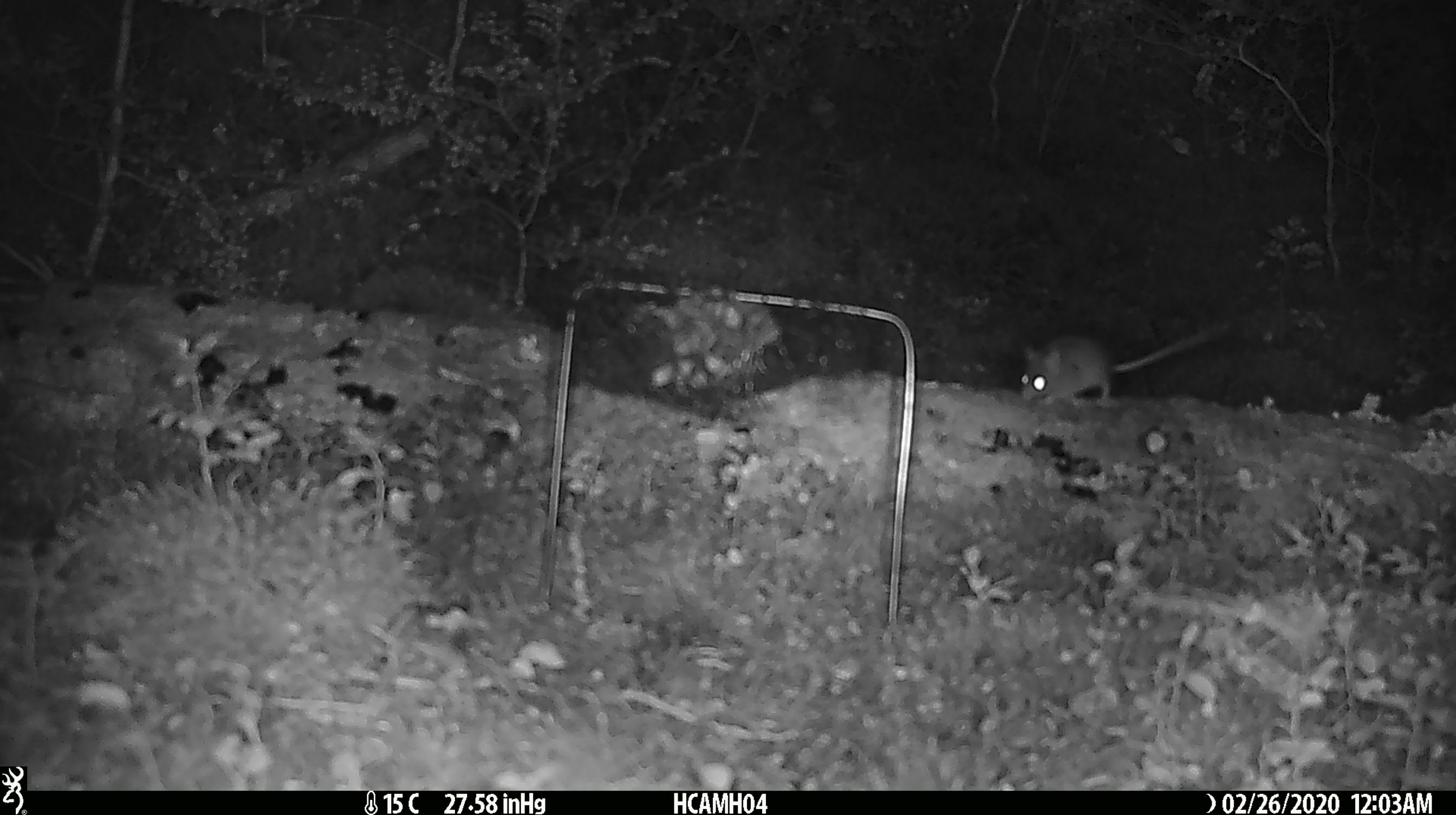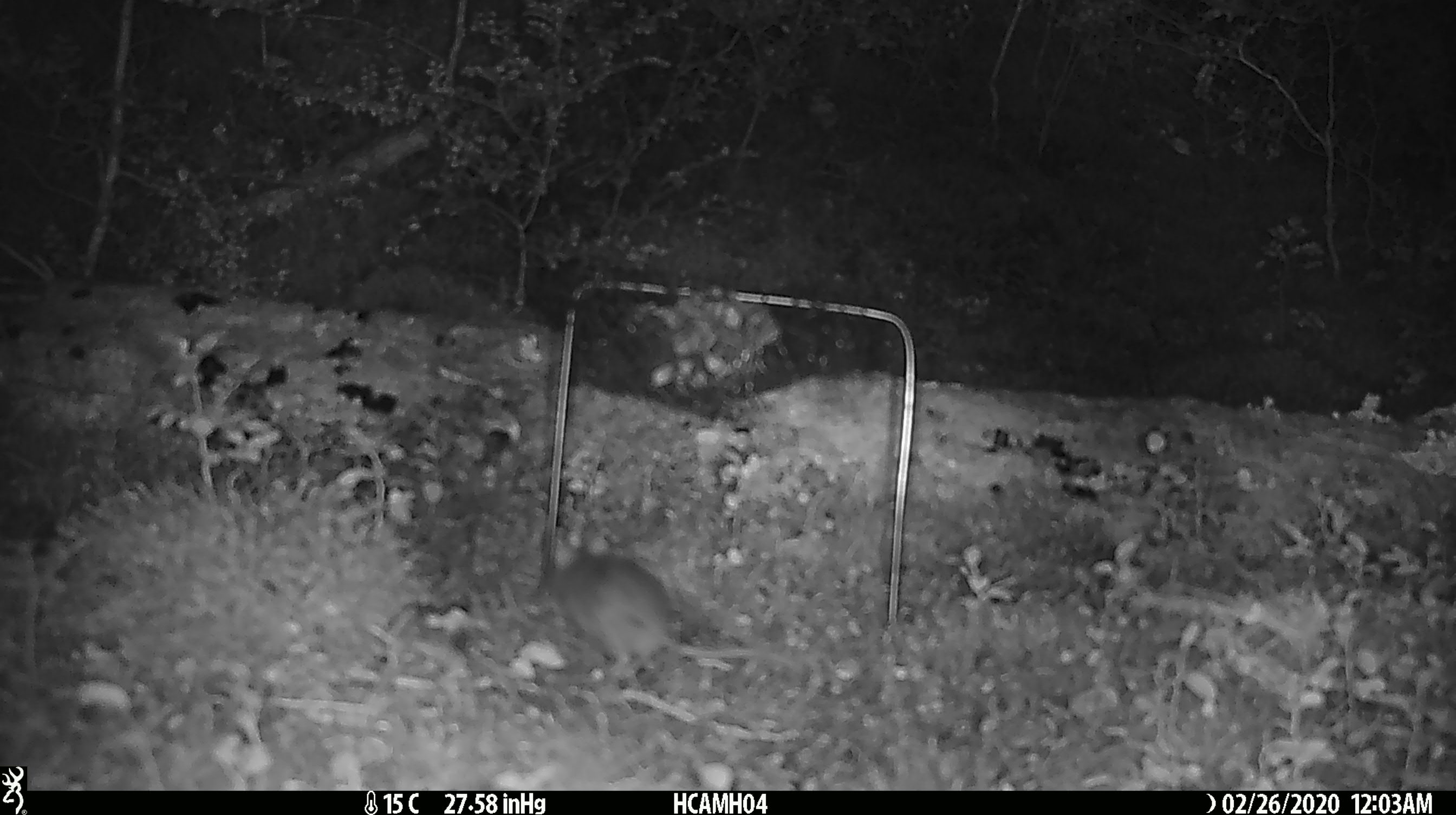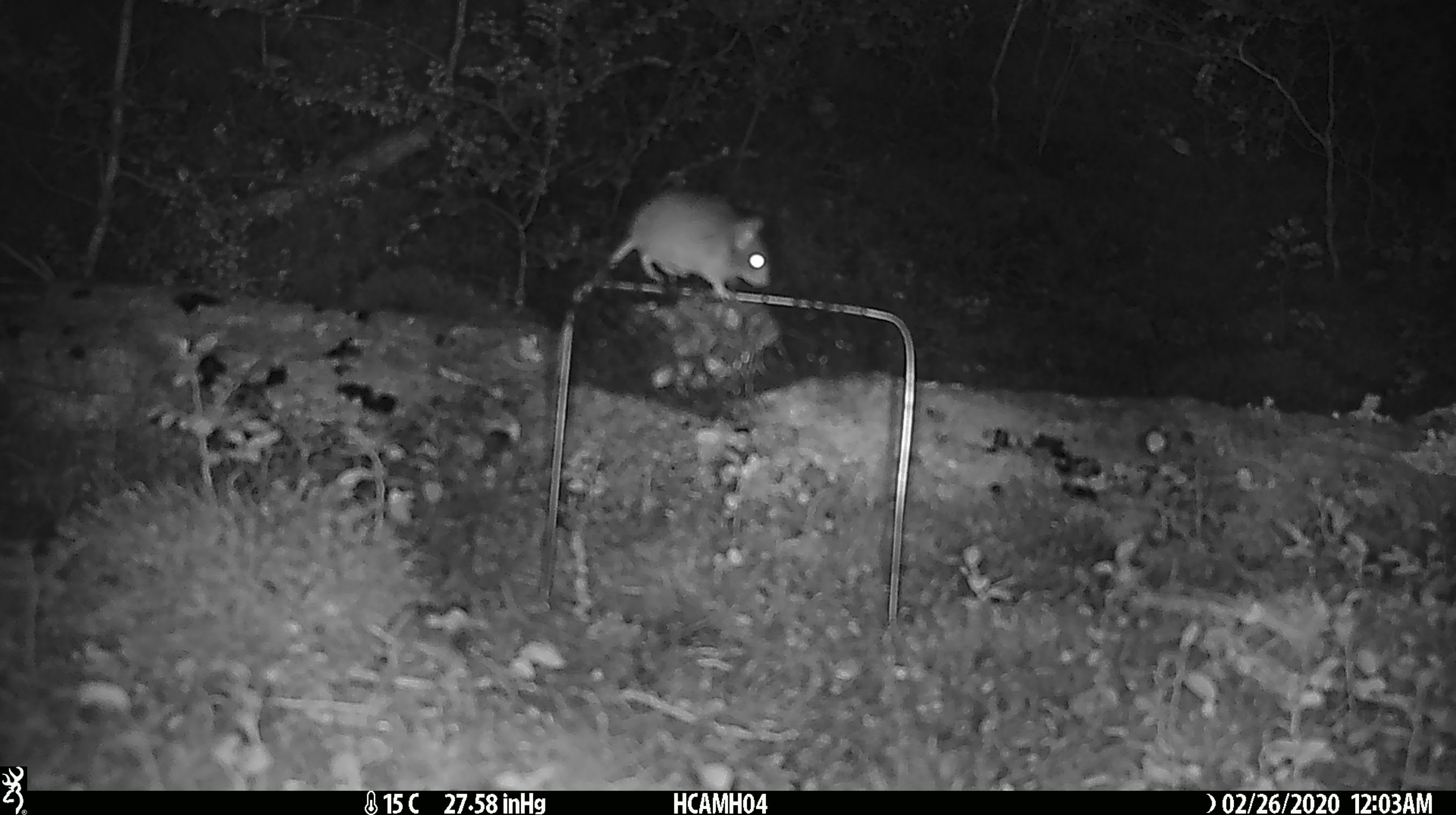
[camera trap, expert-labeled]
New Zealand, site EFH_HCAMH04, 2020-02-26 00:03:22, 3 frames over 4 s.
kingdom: Animalia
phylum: Chordata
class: Mammalia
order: Rodentia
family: Muridae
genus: Mus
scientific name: Mus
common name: mouse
Mouse (Mus).